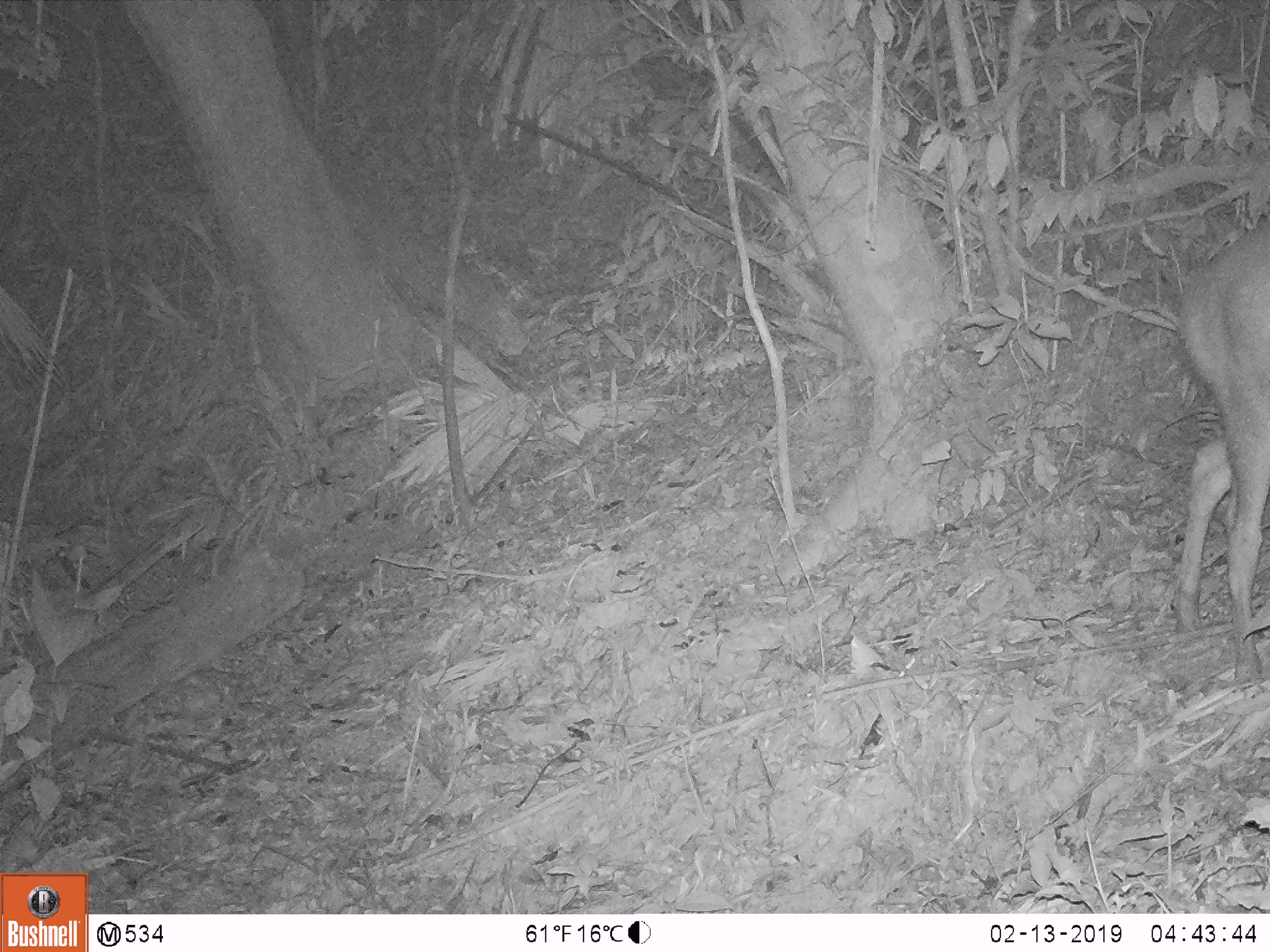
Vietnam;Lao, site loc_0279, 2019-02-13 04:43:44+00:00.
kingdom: Animalia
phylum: Chordata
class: Mammalia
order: Artiodactyla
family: Cervidae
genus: Rusa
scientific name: Rusa unicolor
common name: sambar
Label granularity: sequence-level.